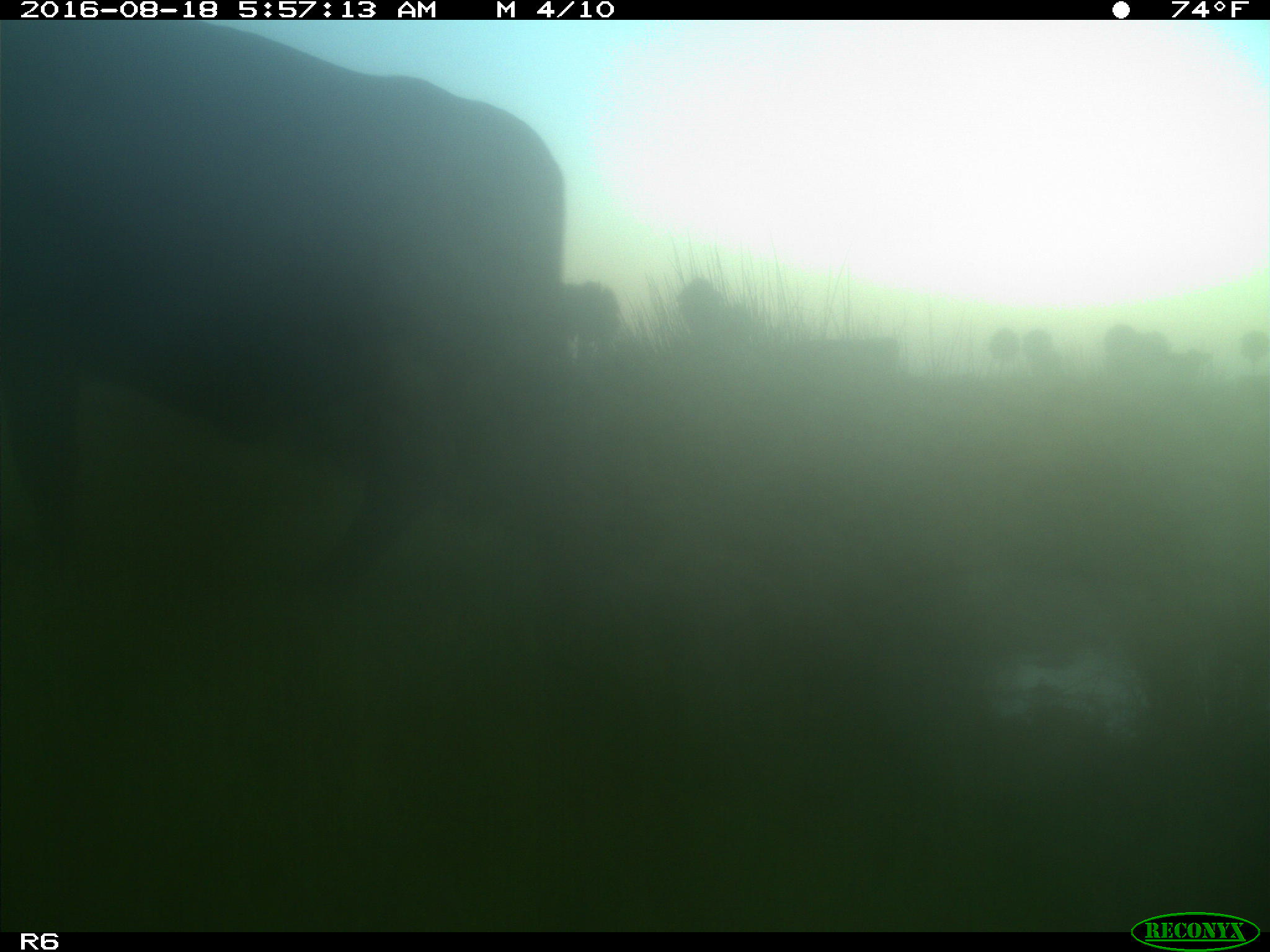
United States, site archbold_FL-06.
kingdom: Animalia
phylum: Chordata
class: Mammalia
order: Artiodactyla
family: Bovidae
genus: Bos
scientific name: Bos taurus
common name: domestic cow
Bos taurus (domestic cow).